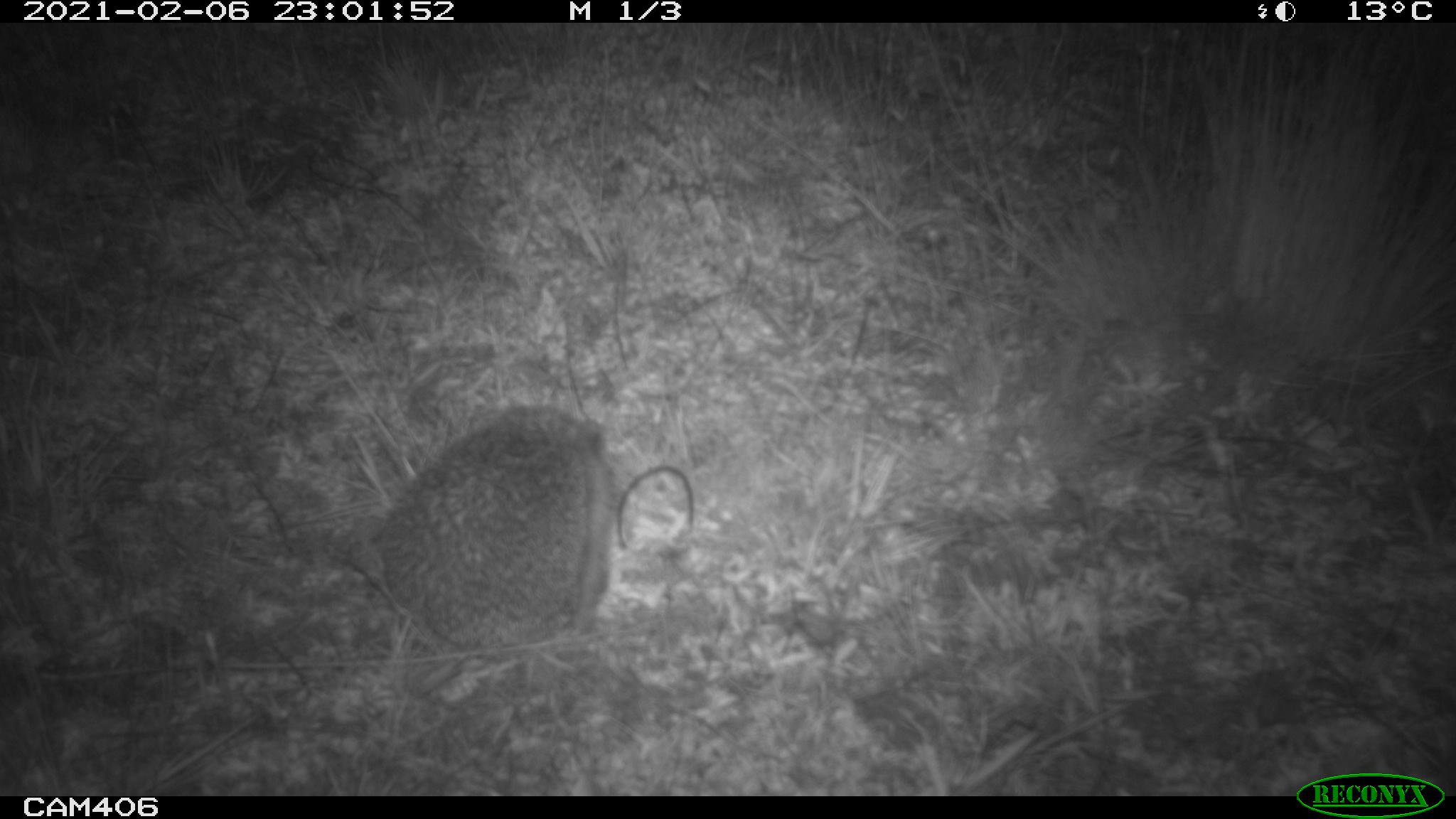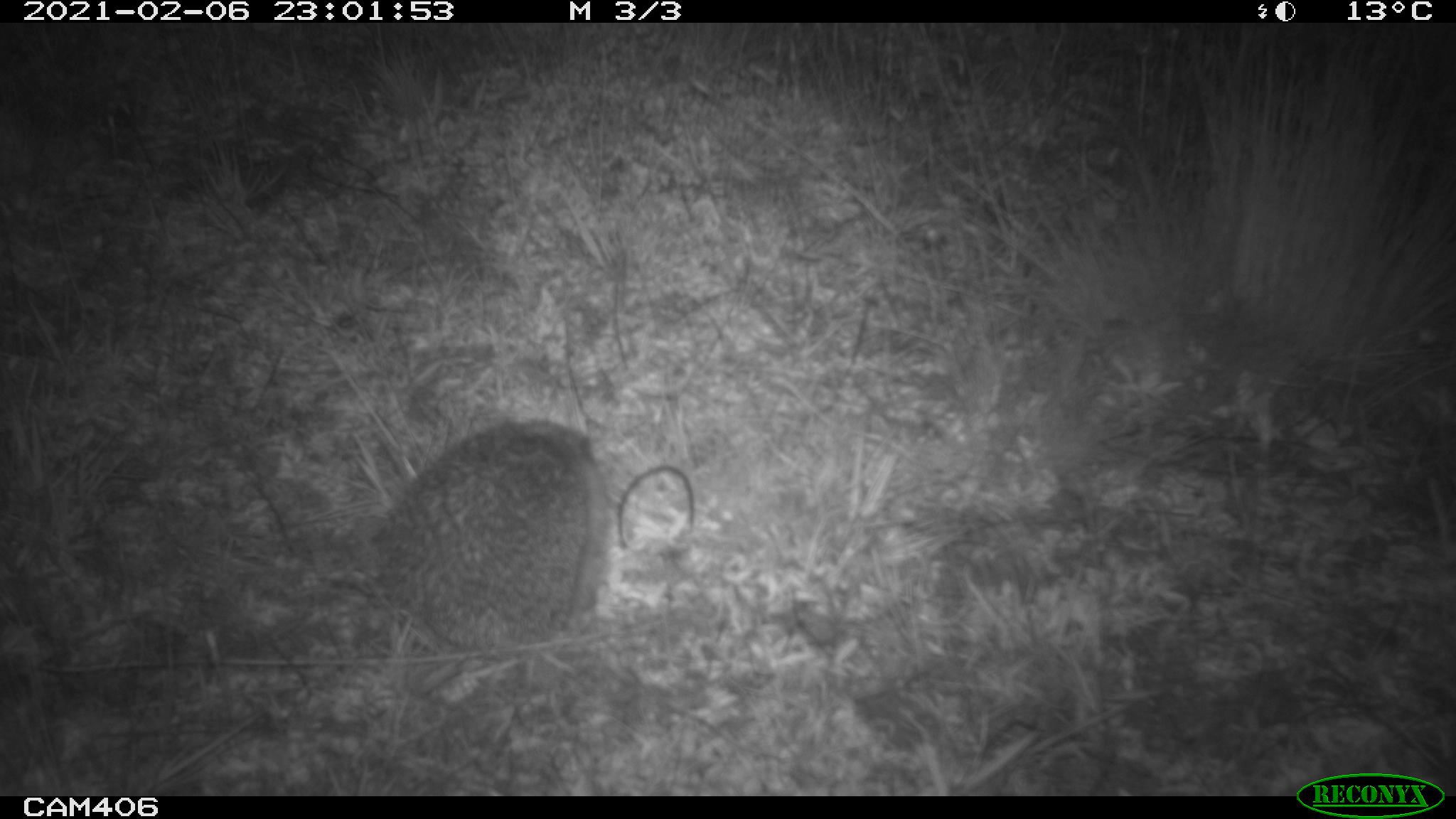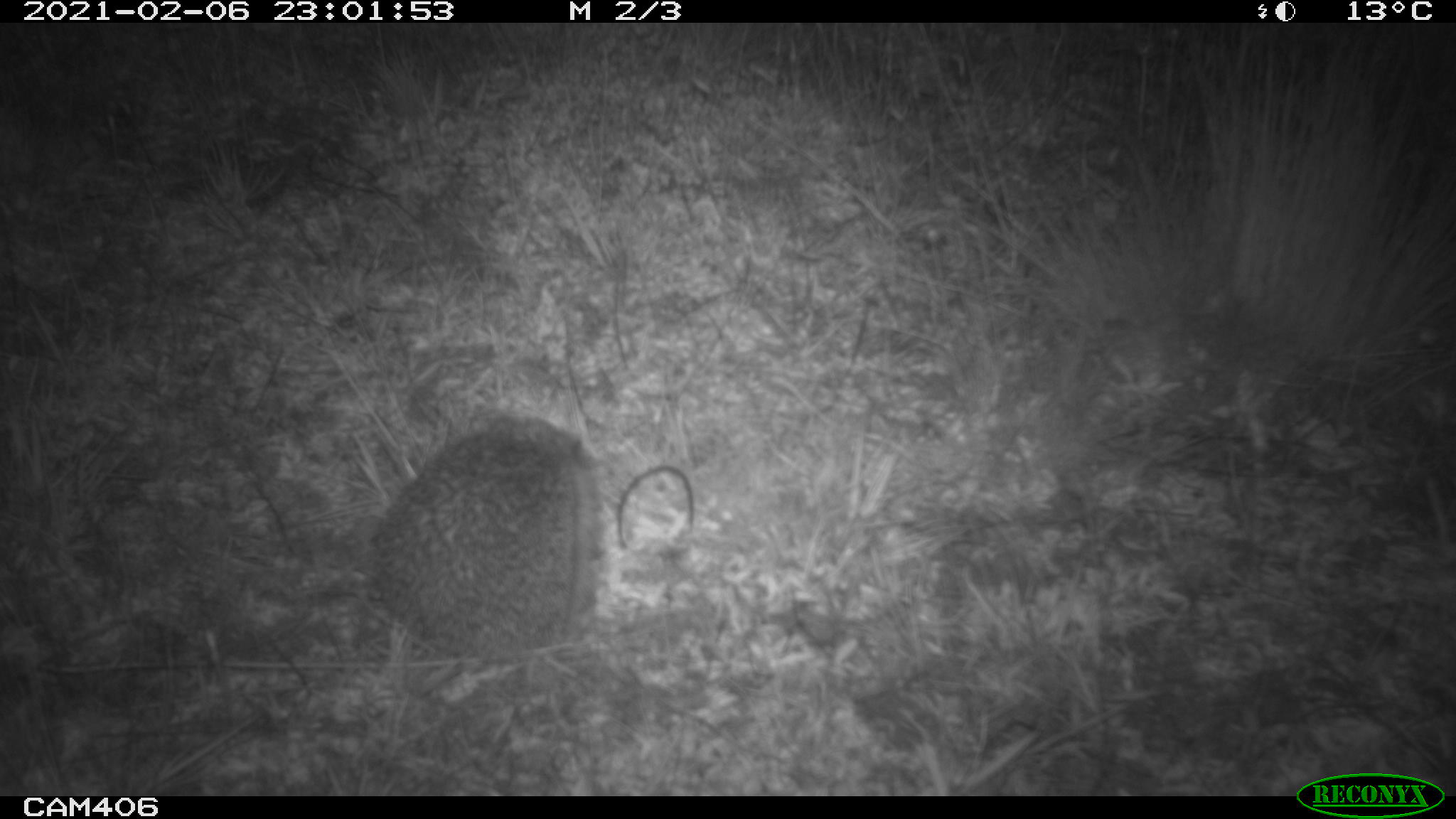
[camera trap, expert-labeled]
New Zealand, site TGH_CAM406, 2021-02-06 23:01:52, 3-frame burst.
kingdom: Animalia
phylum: Chordata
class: Mammalia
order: Eulipotyphla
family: Erinaceidae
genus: Erinaceus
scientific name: Erinaceus europaeus europaeus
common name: european hedgehog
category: hedgehog